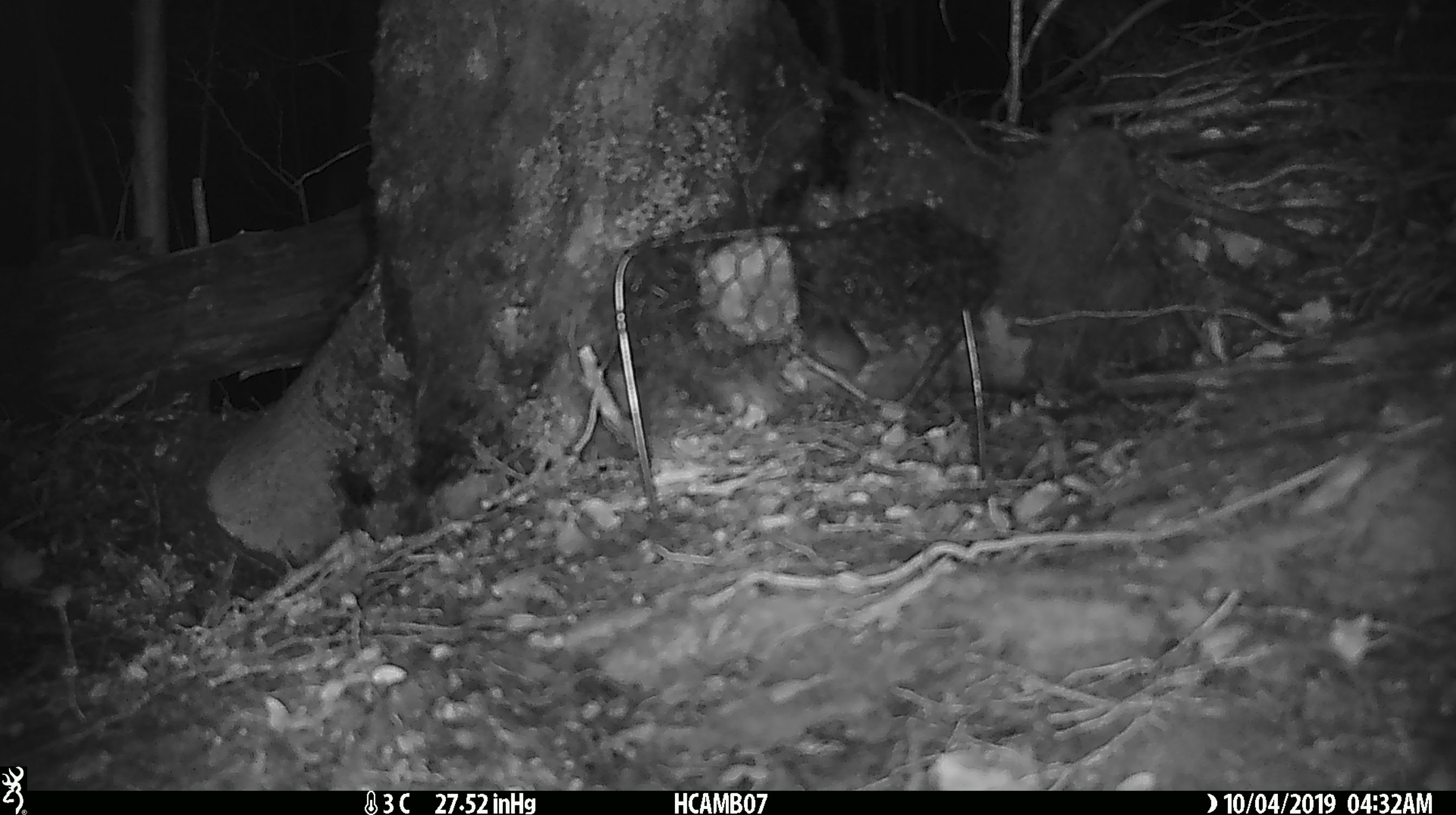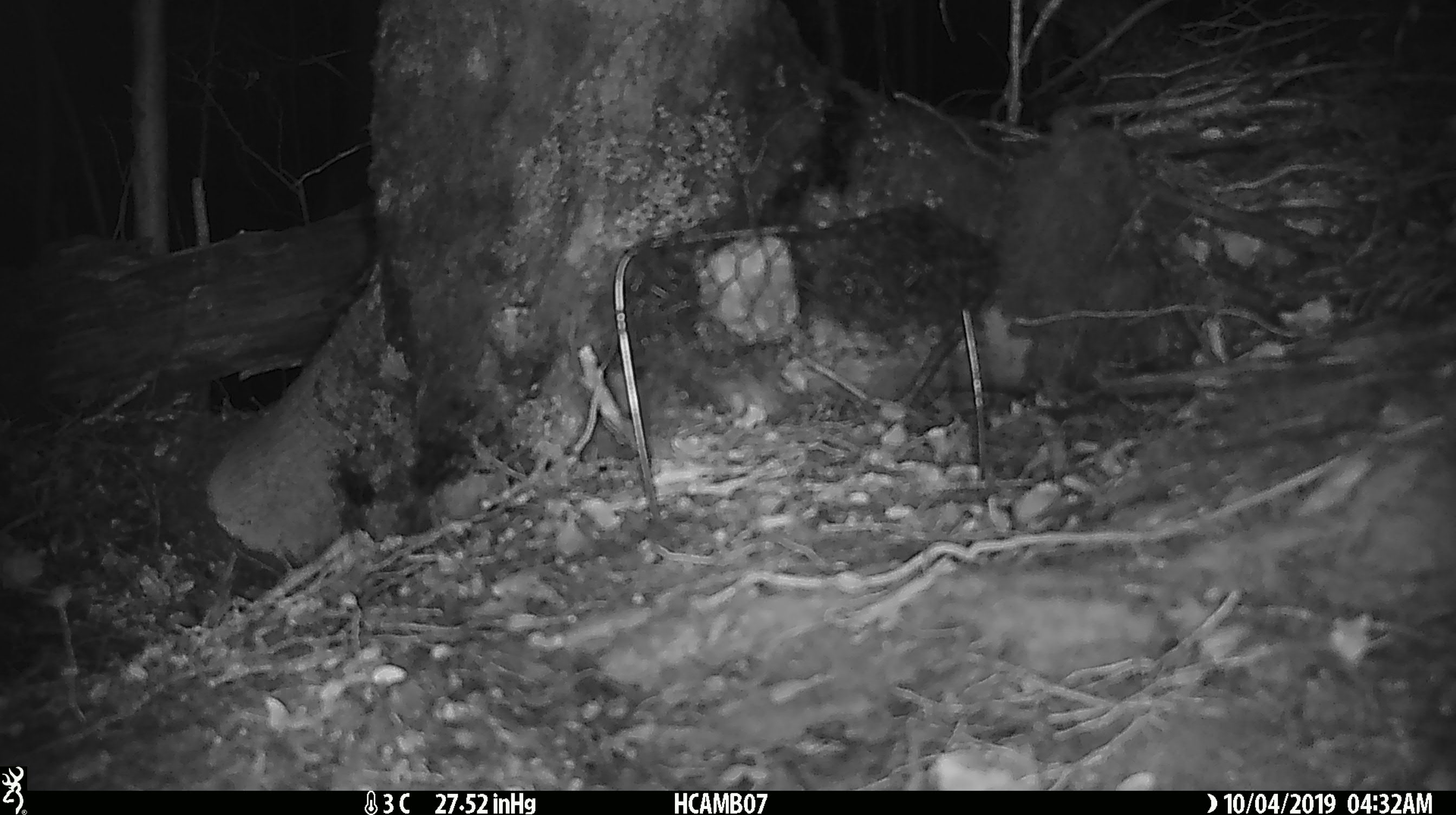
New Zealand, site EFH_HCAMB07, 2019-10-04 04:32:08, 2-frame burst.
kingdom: Animalia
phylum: Chordata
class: Mammalia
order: Rodentia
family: Muridae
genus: Mus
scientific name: Mus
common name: mouse